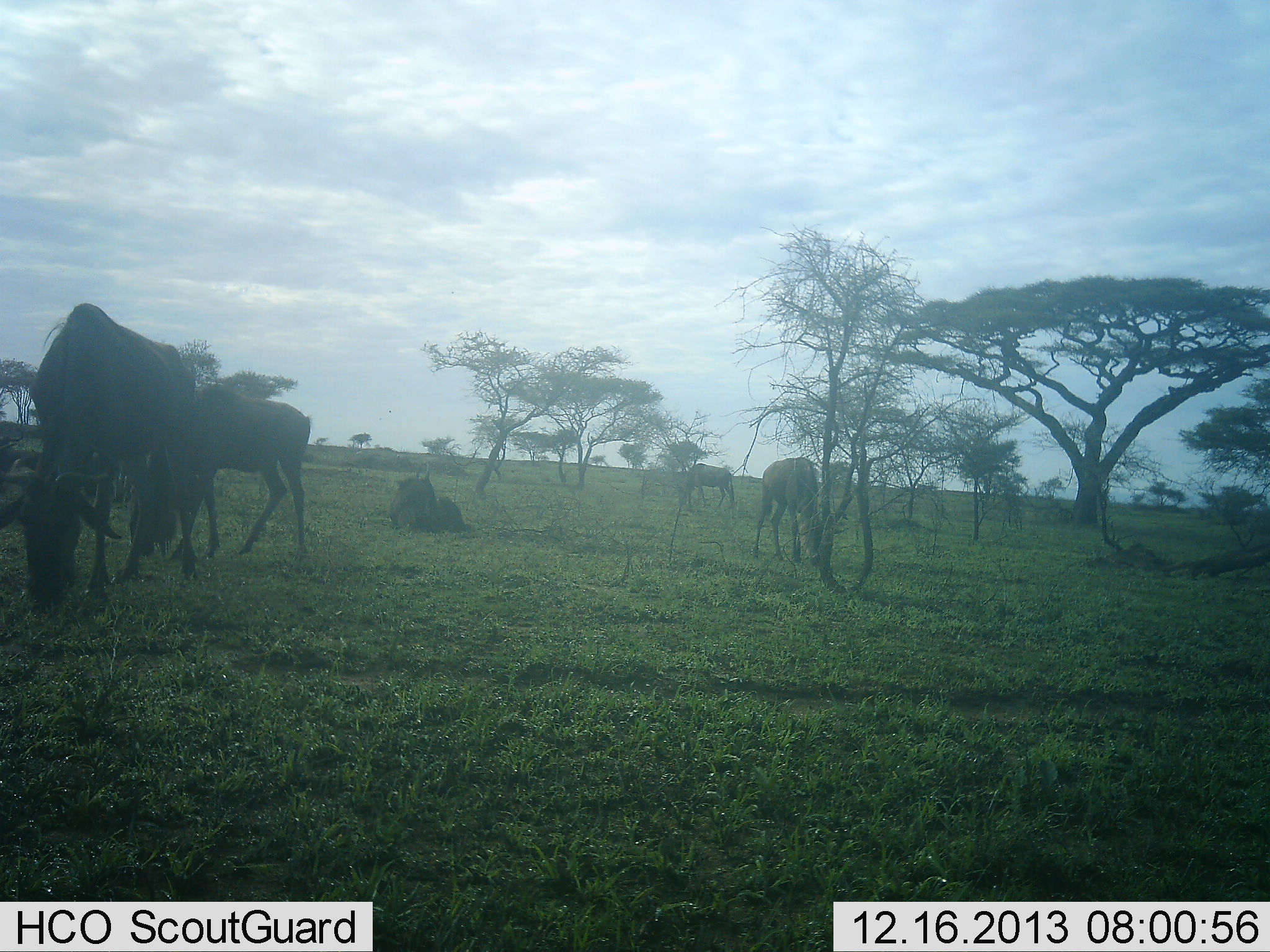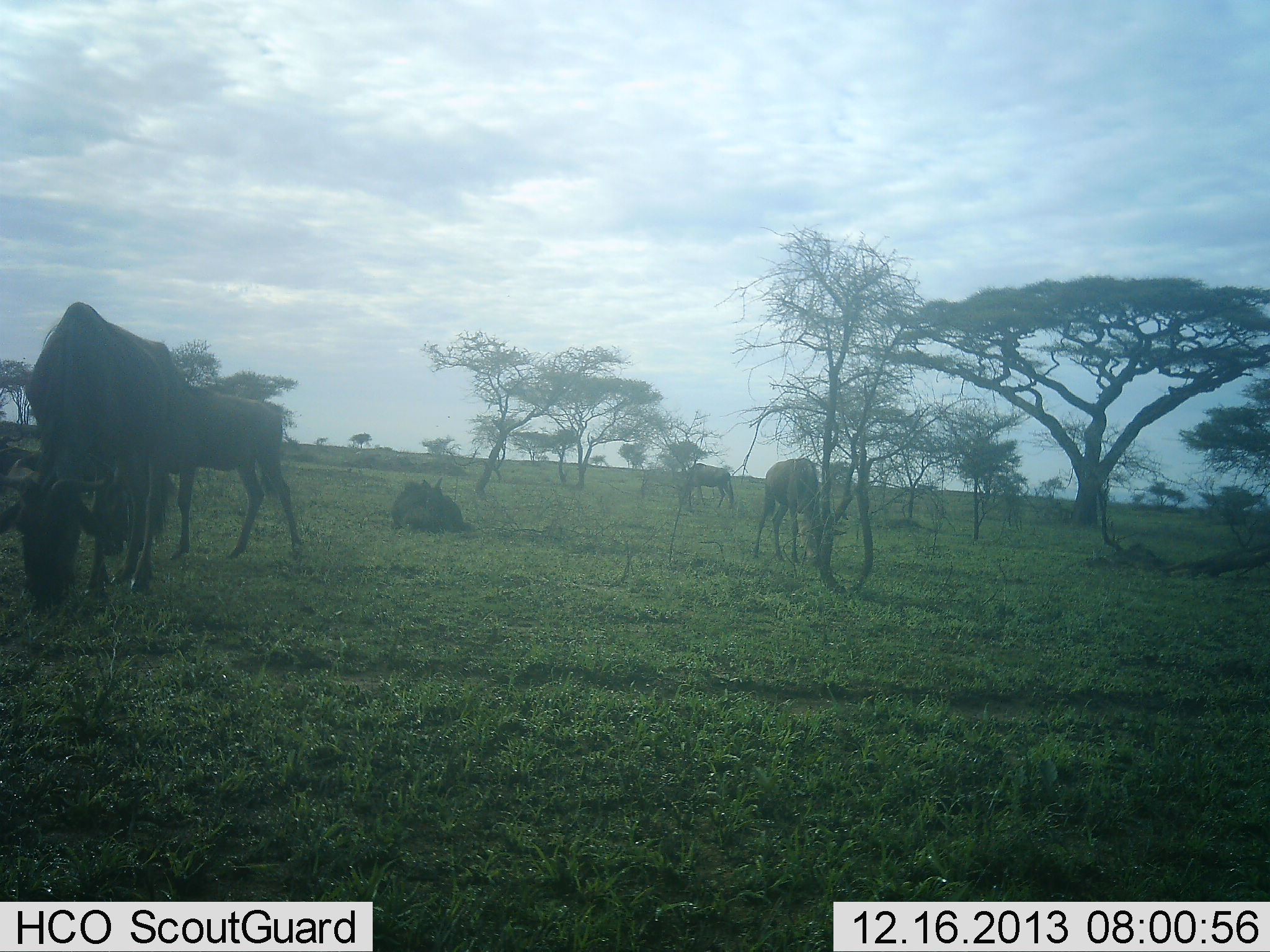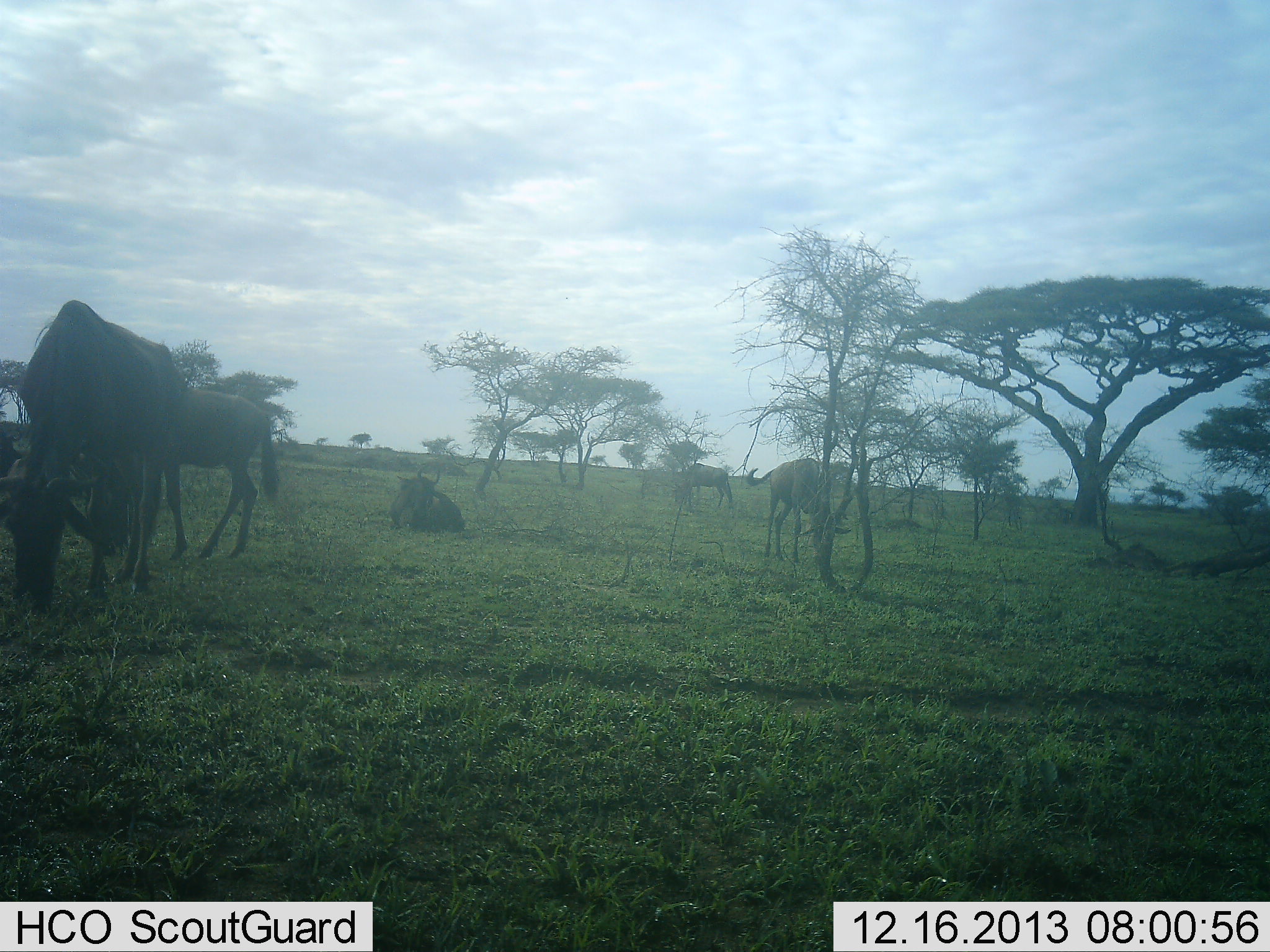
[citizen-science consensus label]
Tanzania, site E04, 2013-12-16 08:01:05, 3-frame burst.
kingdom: Animalia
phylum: Chordata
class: Mammalia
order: Artiodactyla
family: Bovidae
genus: Connochaetes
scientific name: Connochaetes taurinus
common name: blue wildebeest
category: wildebeest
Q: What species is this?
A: Wildebeest (blue wildebeest) (Connochaetes taurinus).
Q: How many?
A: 5.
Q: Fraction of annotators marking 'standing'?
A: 44%.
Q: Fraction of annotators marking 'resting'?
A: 61%.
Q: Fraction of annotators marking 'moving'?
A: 11%.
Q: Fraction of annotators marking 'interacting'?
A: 3%.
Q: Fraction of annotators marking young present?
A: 6%.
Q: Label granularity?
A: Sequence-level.